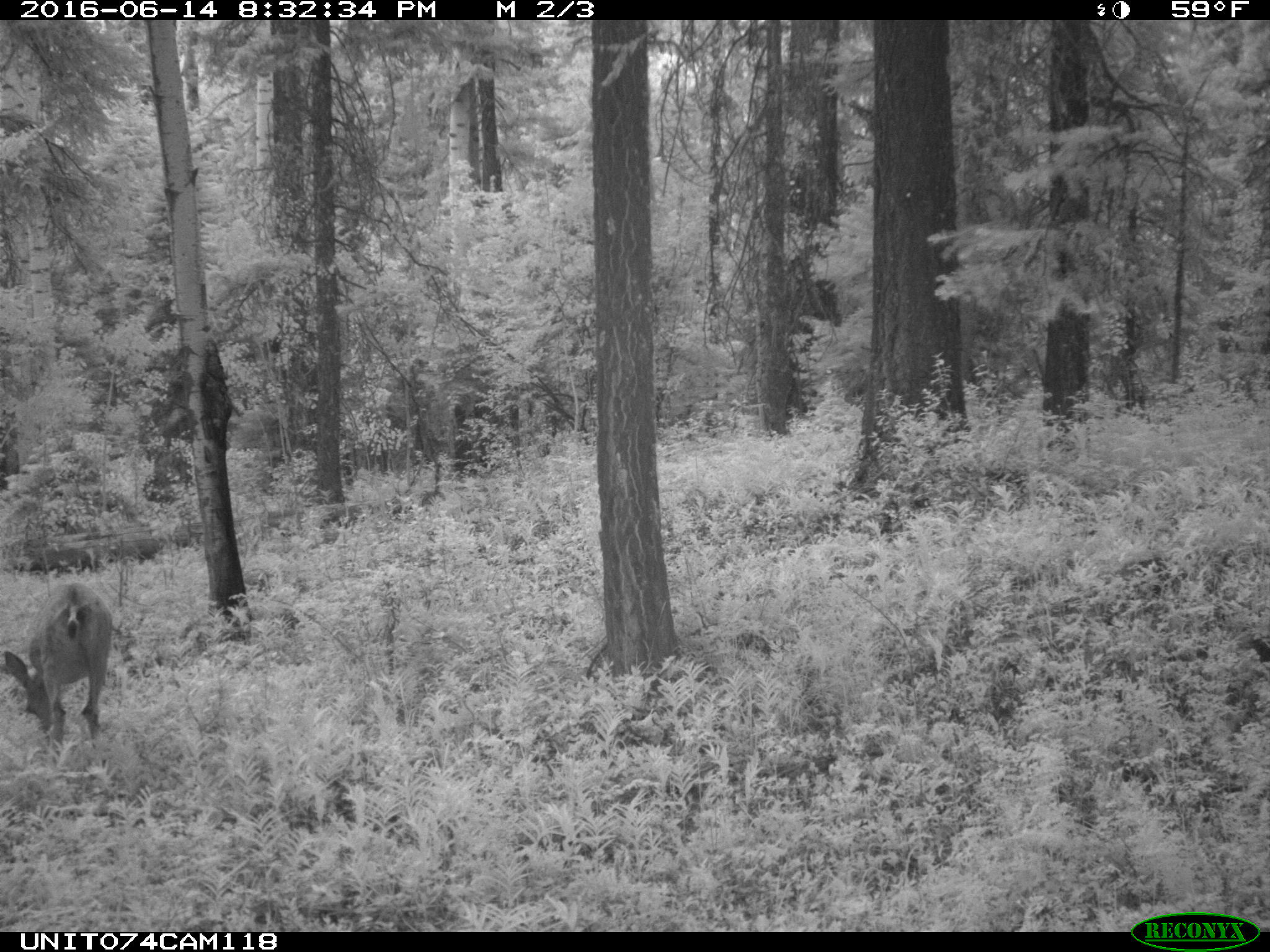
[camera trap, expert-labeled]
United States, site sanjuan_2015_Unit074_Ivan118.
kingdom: Animalia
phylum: Chordata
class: Mammalia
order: Artiodactyla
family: Cervidae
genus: Odocoileus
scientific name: Odocoileus hemionus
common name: mule deer